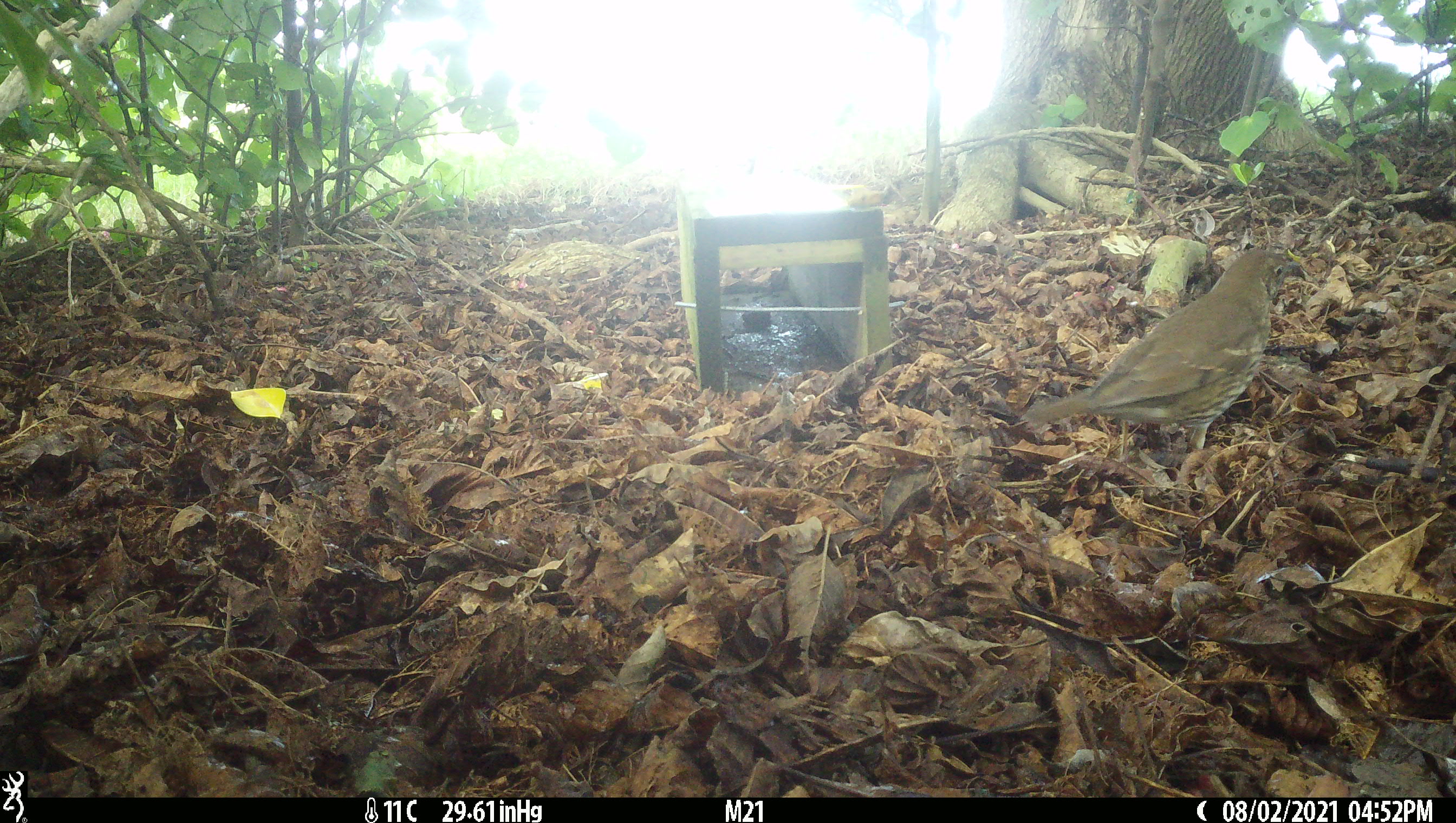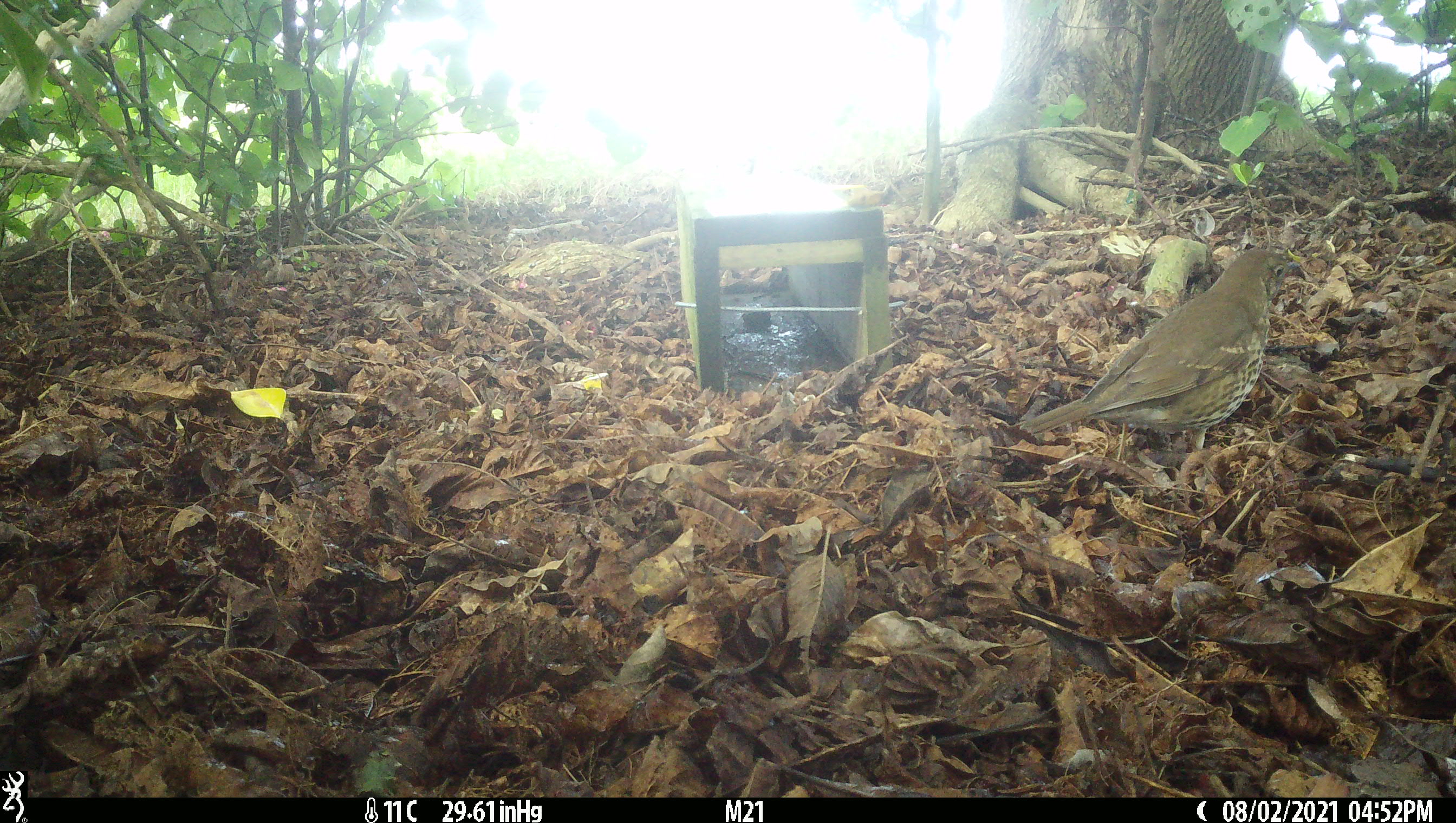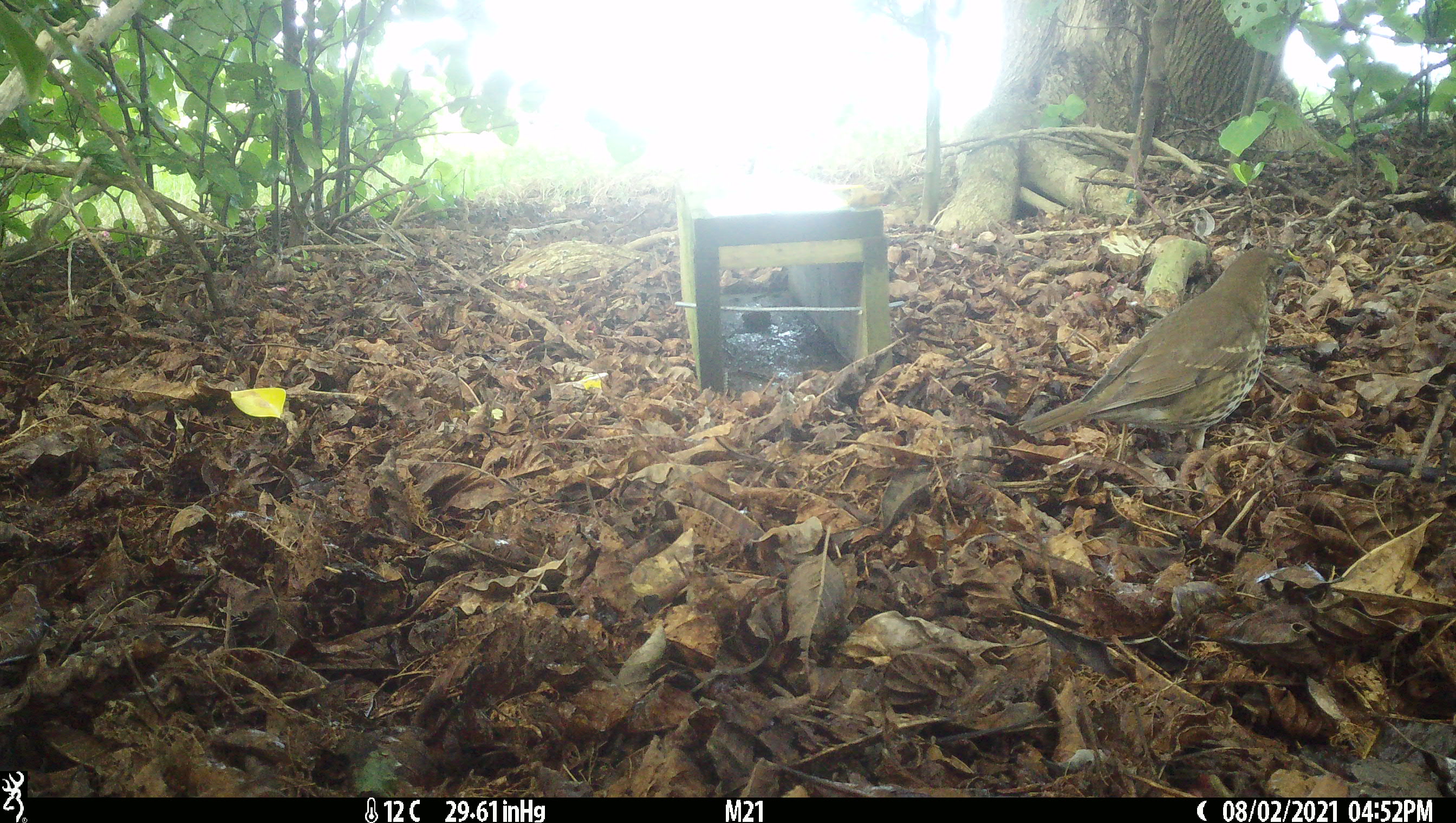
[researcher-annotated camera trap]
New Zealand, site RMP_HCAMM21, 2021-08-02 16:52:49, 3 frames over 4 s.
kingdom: Animalia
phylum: Chordata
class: Aves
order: Passeriformes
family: Turdidae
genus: Turdus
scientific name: Turdus philomelos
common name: song thrush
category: thrush